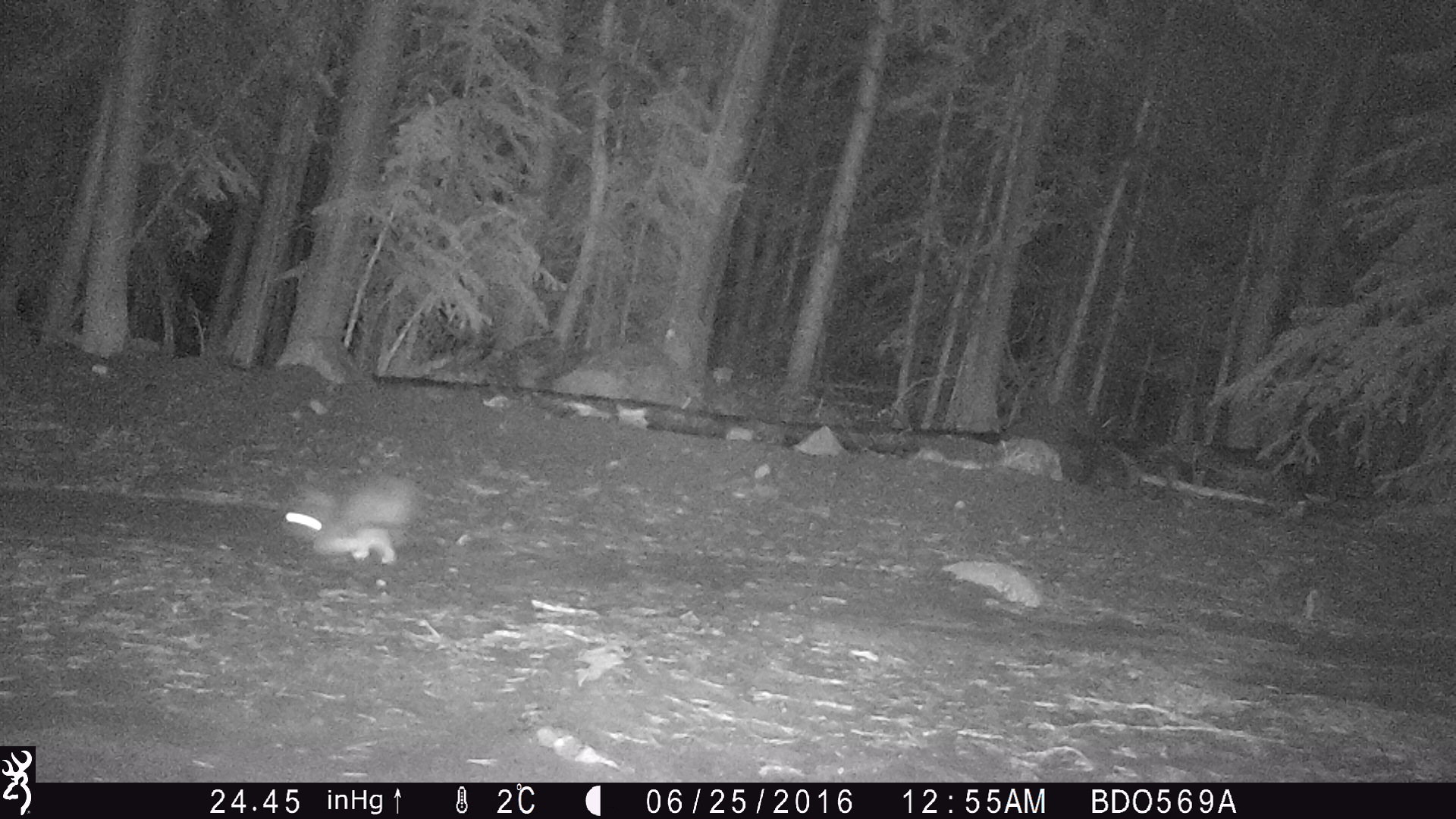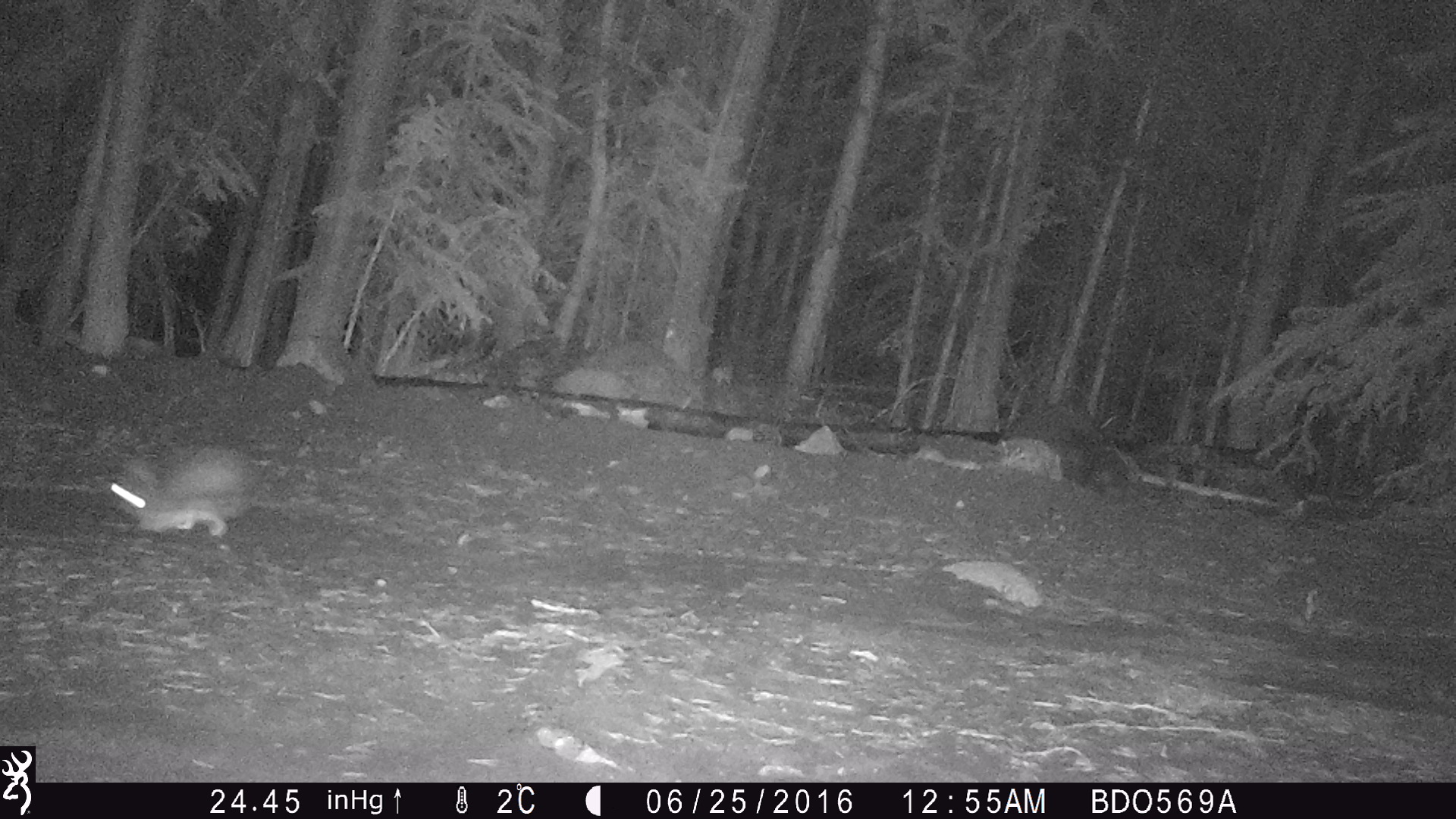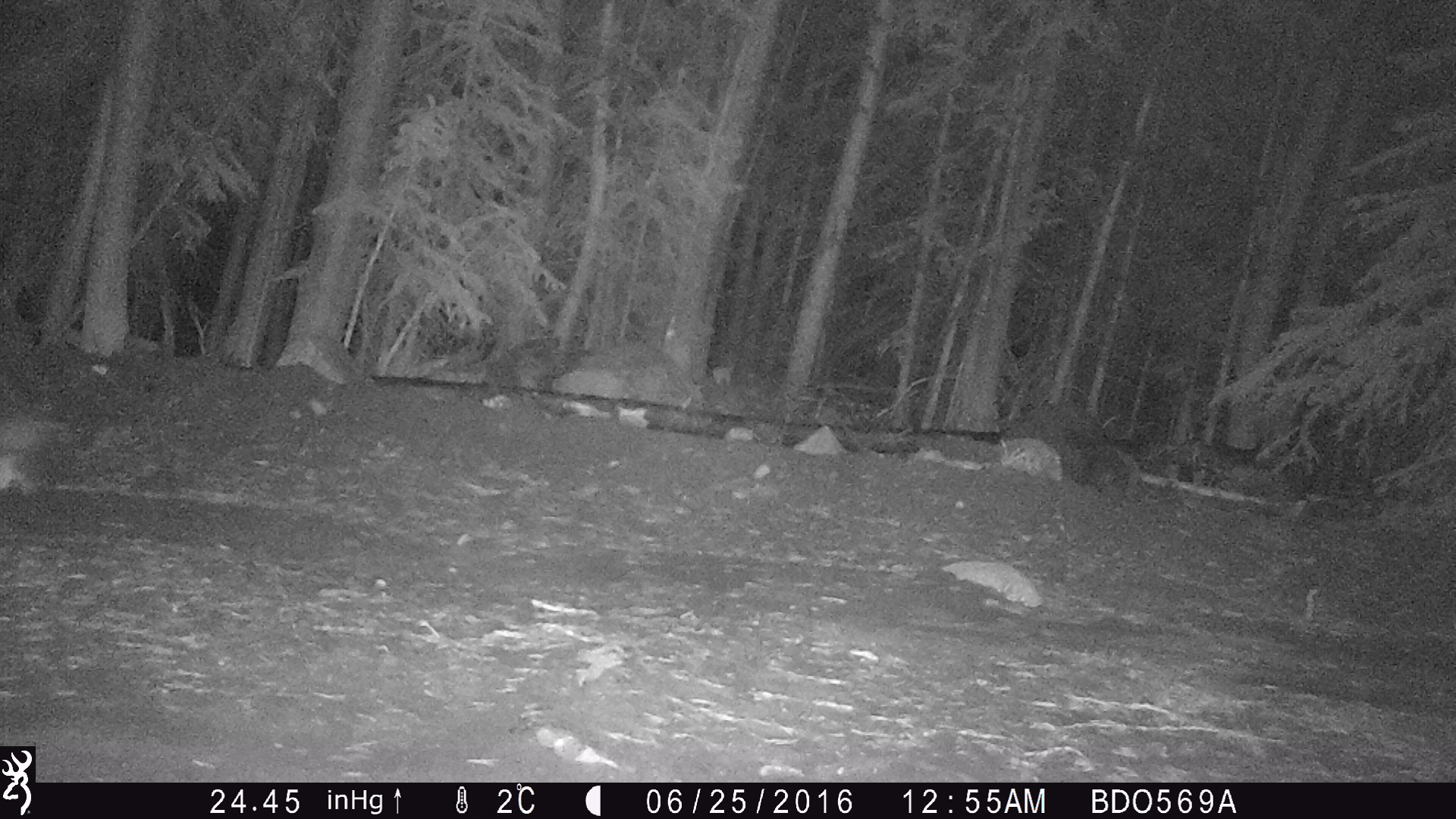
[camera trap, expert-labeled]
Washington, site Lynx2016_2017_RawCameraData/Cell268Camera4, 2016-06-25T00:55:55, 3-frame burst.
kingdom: Animalia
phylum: Chordata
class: Mammalia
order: Lagomorpha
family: Leporidae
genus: Lepus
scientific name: Lepus americanus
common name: snowshoe hare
Lepus americanus (snowshoe hare). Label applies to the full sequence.